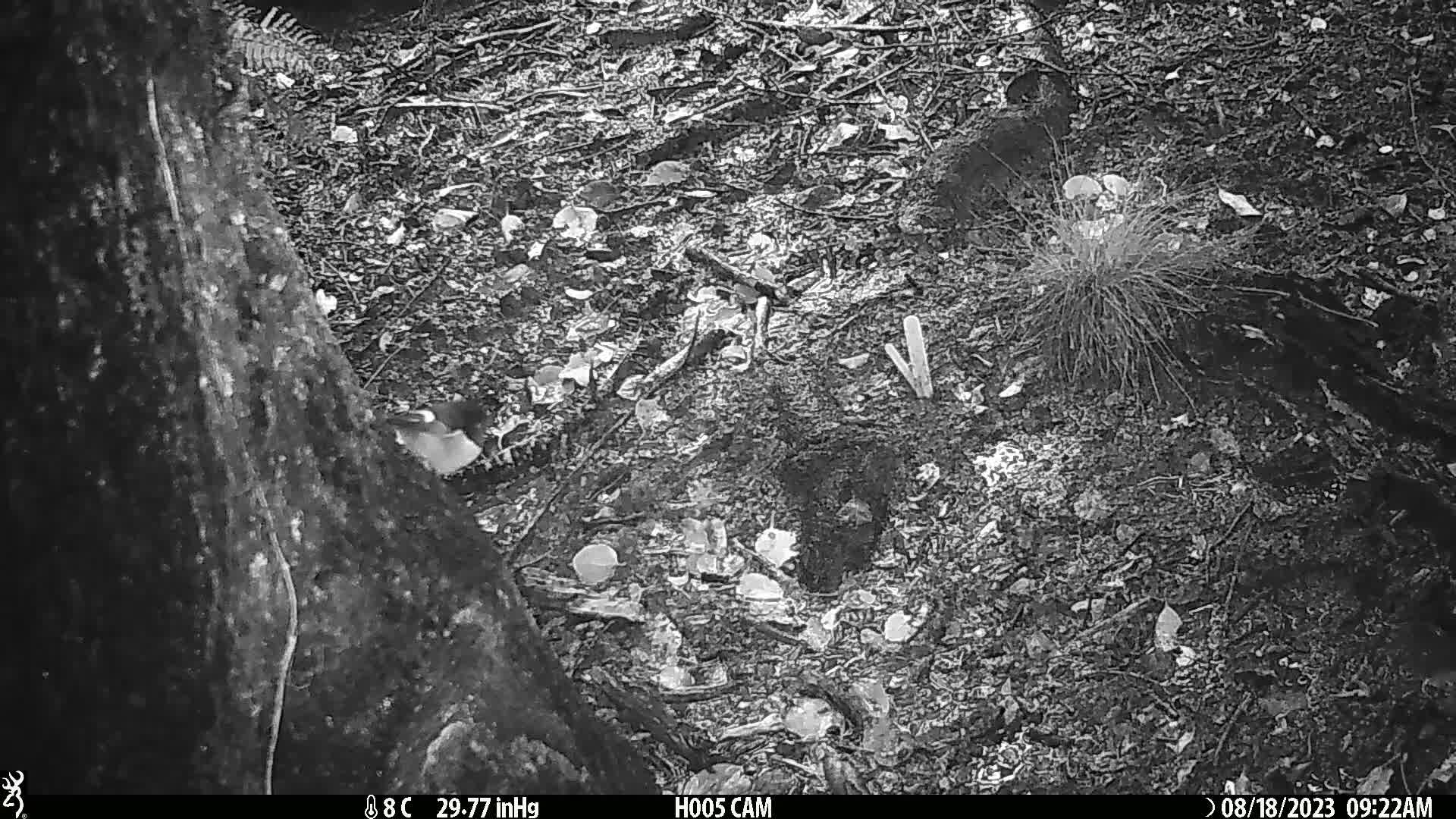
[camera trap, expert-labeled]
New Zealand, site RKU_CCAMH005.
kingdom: Animalia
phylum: Chordata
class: Aves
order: Passeriformes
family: Petroicidae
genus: Petroica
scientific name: Petroica macrocephala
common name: tomtit